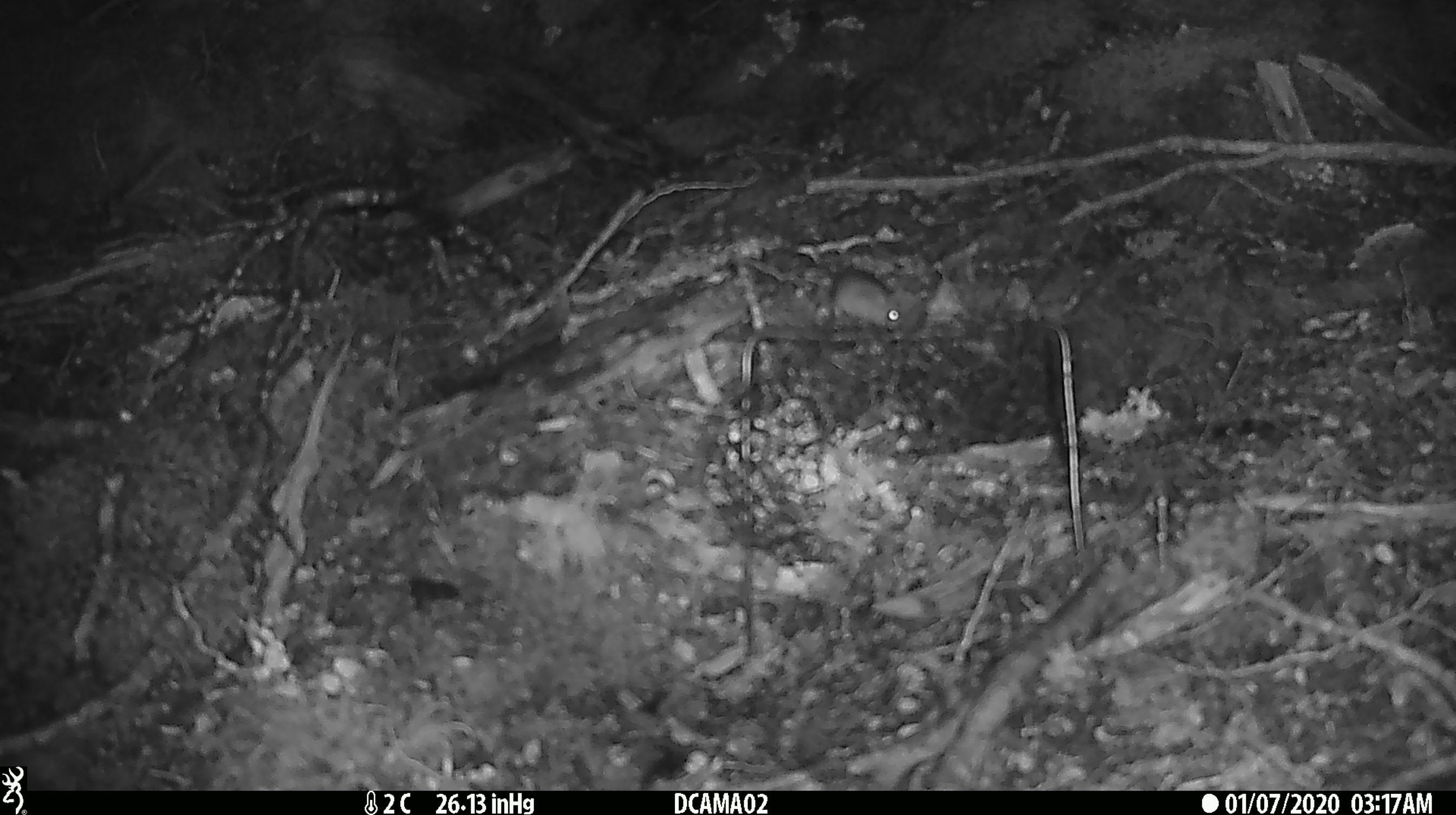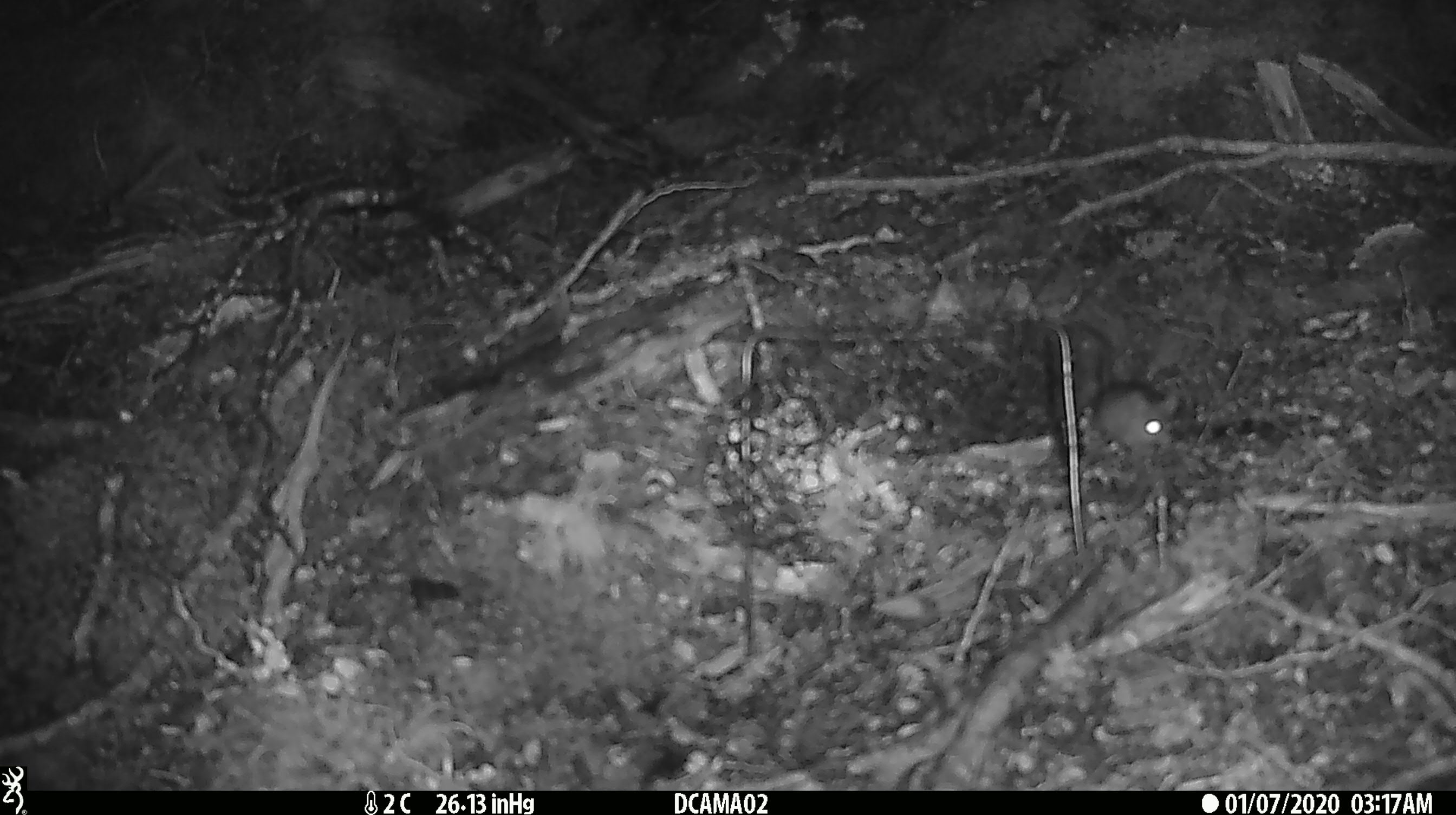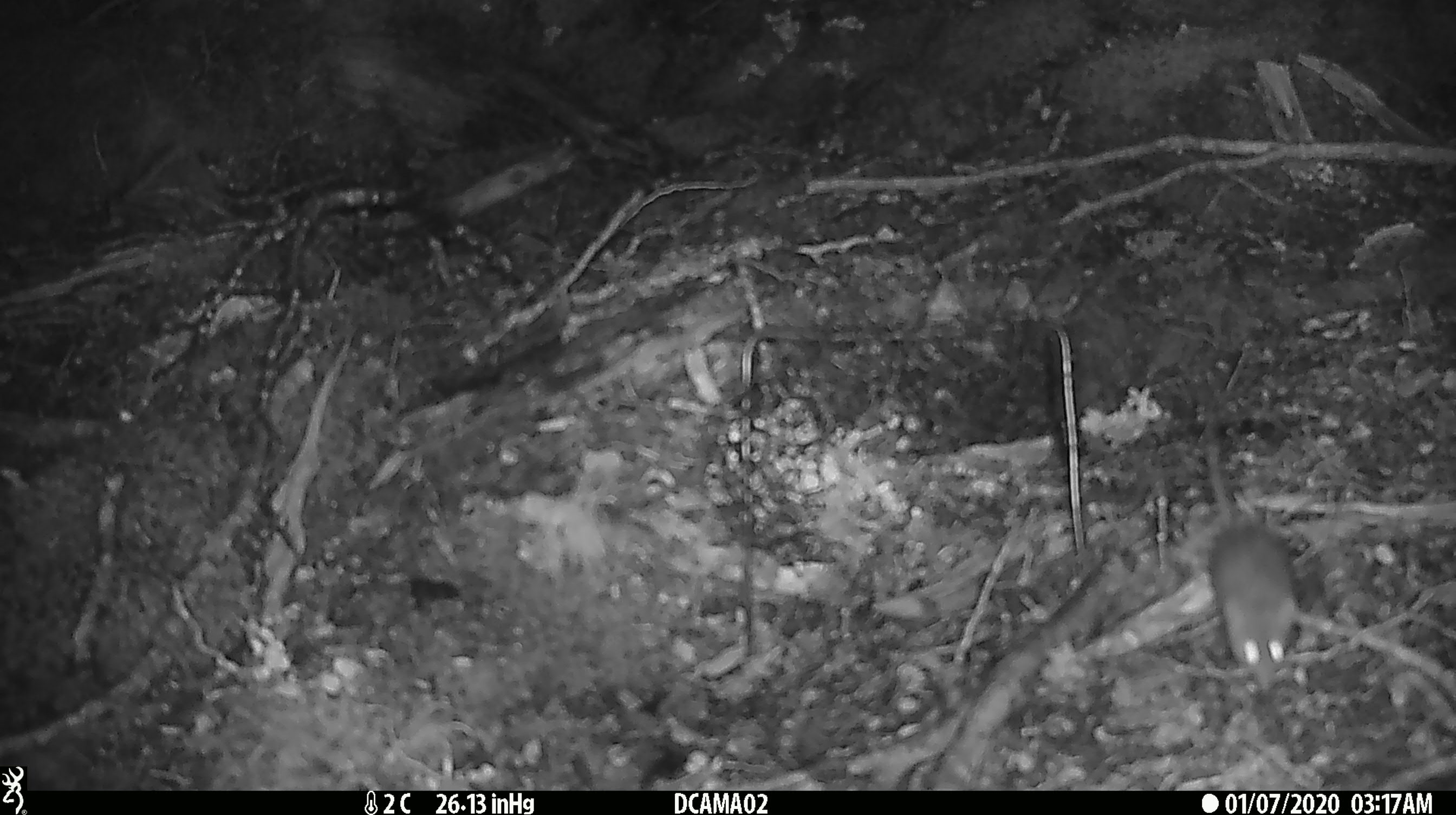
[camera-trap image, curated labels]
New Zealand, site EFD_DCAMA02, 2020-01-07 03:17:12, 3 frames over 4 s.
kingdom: Animalia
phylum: Chordata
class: Mammalia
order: Rodentia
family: Muridae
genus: Mus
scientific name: Mus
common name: mouse